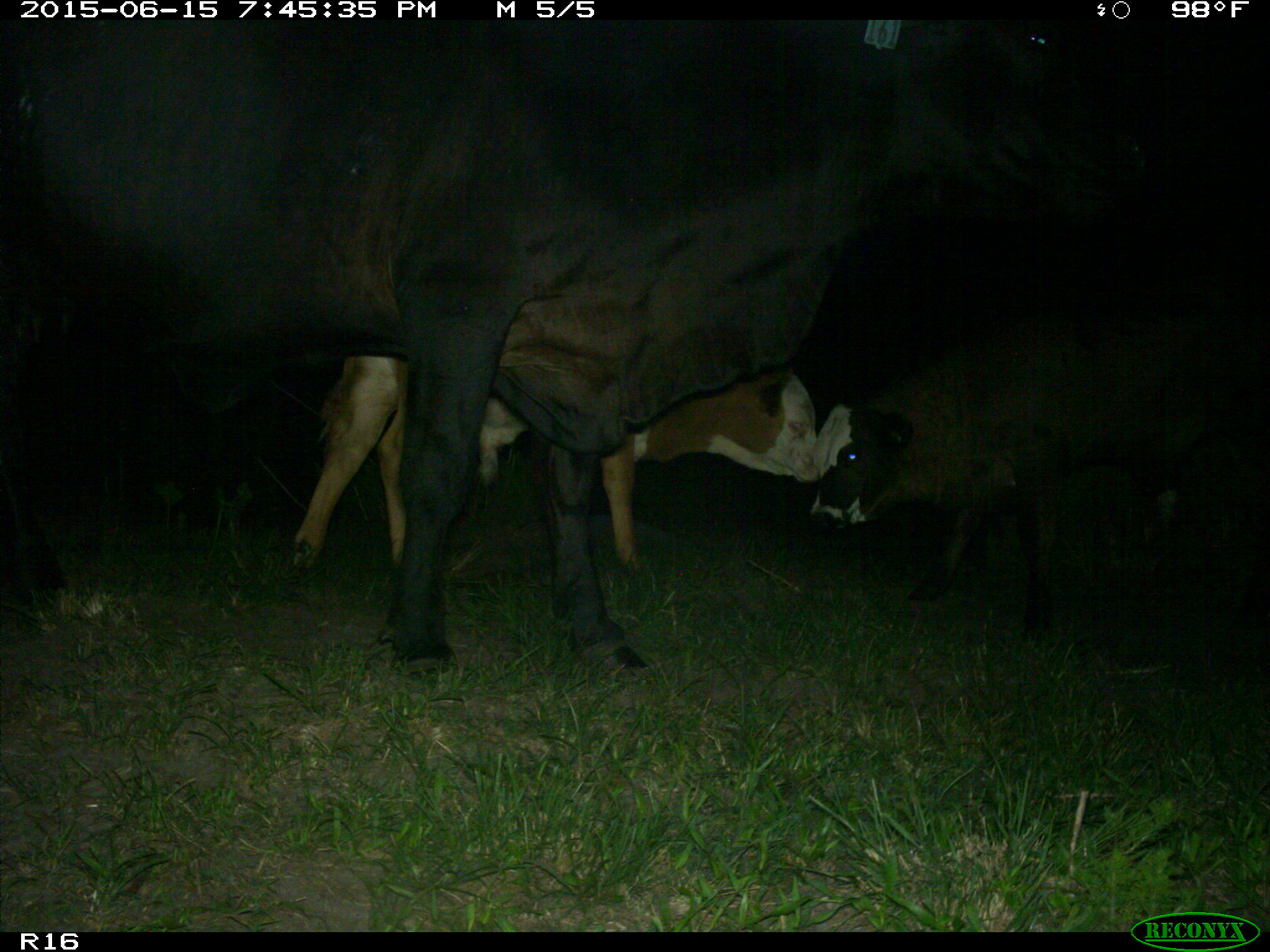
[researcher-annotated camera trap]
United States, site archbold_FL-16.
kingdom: Animalia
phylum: Chordata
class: Mammalia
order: Artiodactyla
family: Bovidae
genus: Bos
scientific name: Bos taurus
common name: domestic cow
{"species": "Bos taurus (domestic cow)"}